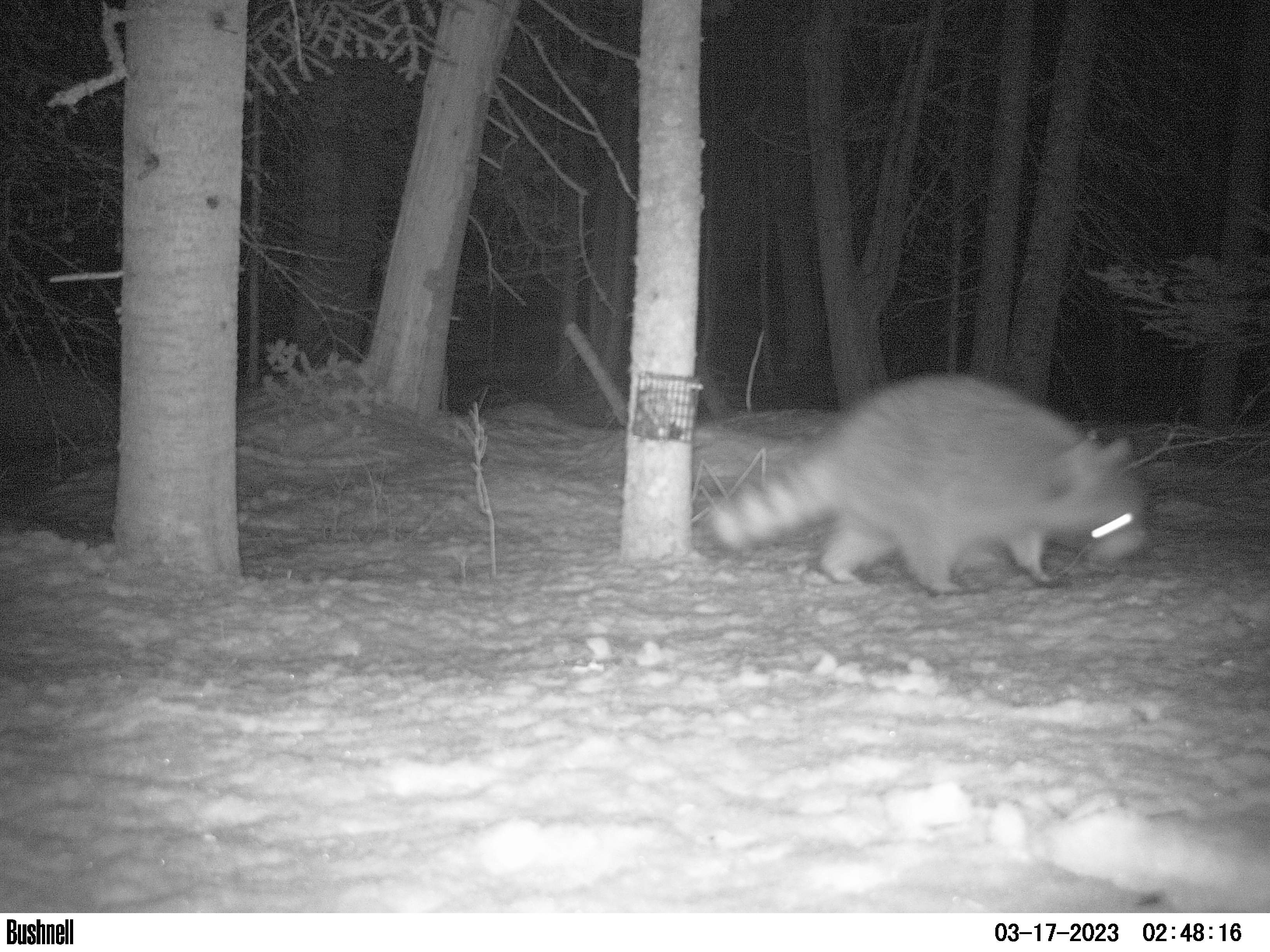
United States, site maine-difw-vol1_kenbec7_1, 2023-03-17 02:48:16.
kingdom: Animalia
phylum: Chordata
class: Mammalia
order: Carnivora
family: Procyonidae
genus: Procyon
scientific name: Procyon lotor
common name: raccoon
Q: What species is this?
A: Raccoon (Procyon lotor).